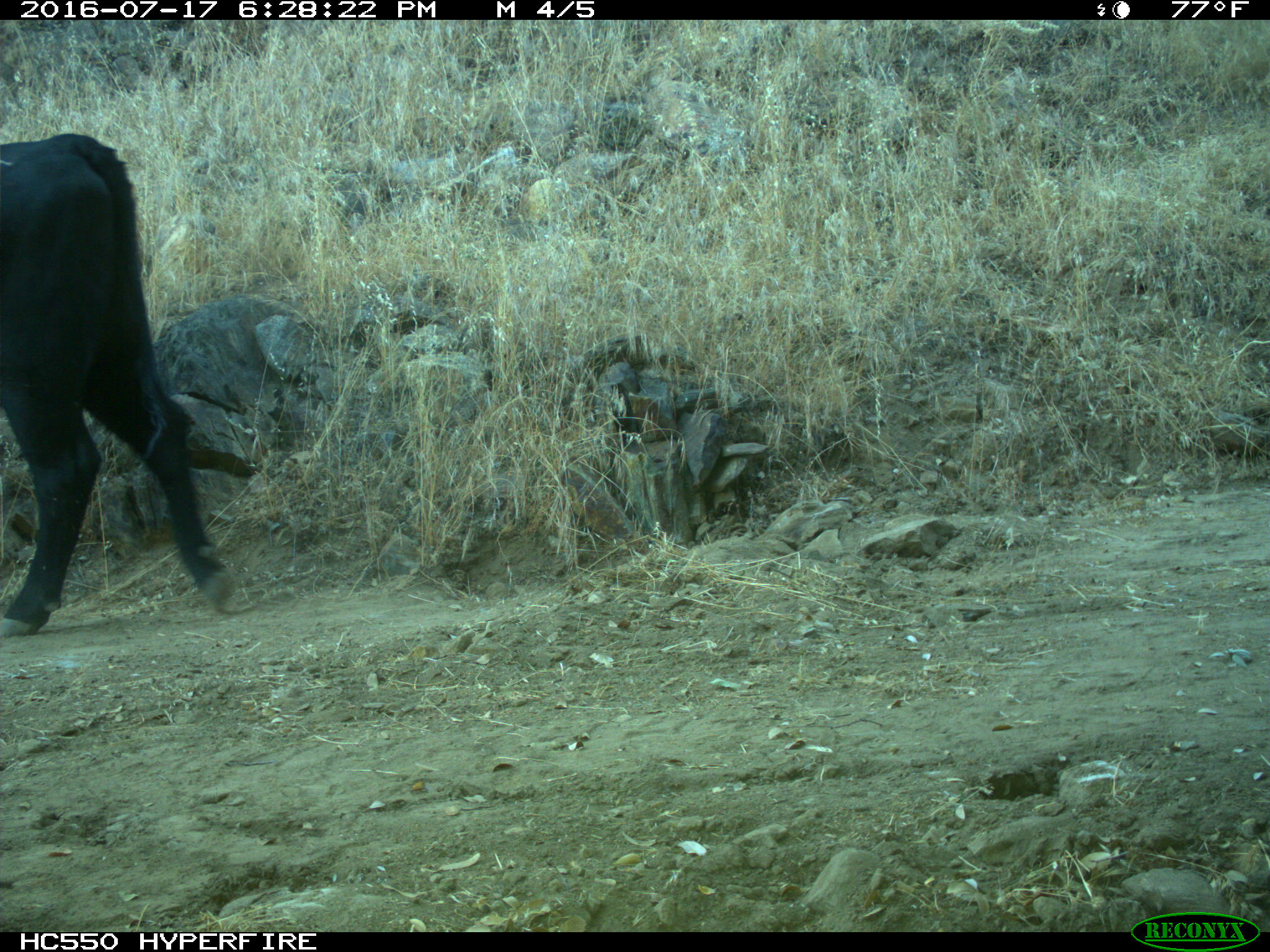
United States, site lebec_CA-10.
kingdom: Animalia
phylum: Chordata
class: Mammalia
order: Artiodactyla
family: Bovidae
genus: Bos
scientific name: Bos taurus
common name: domestic cow